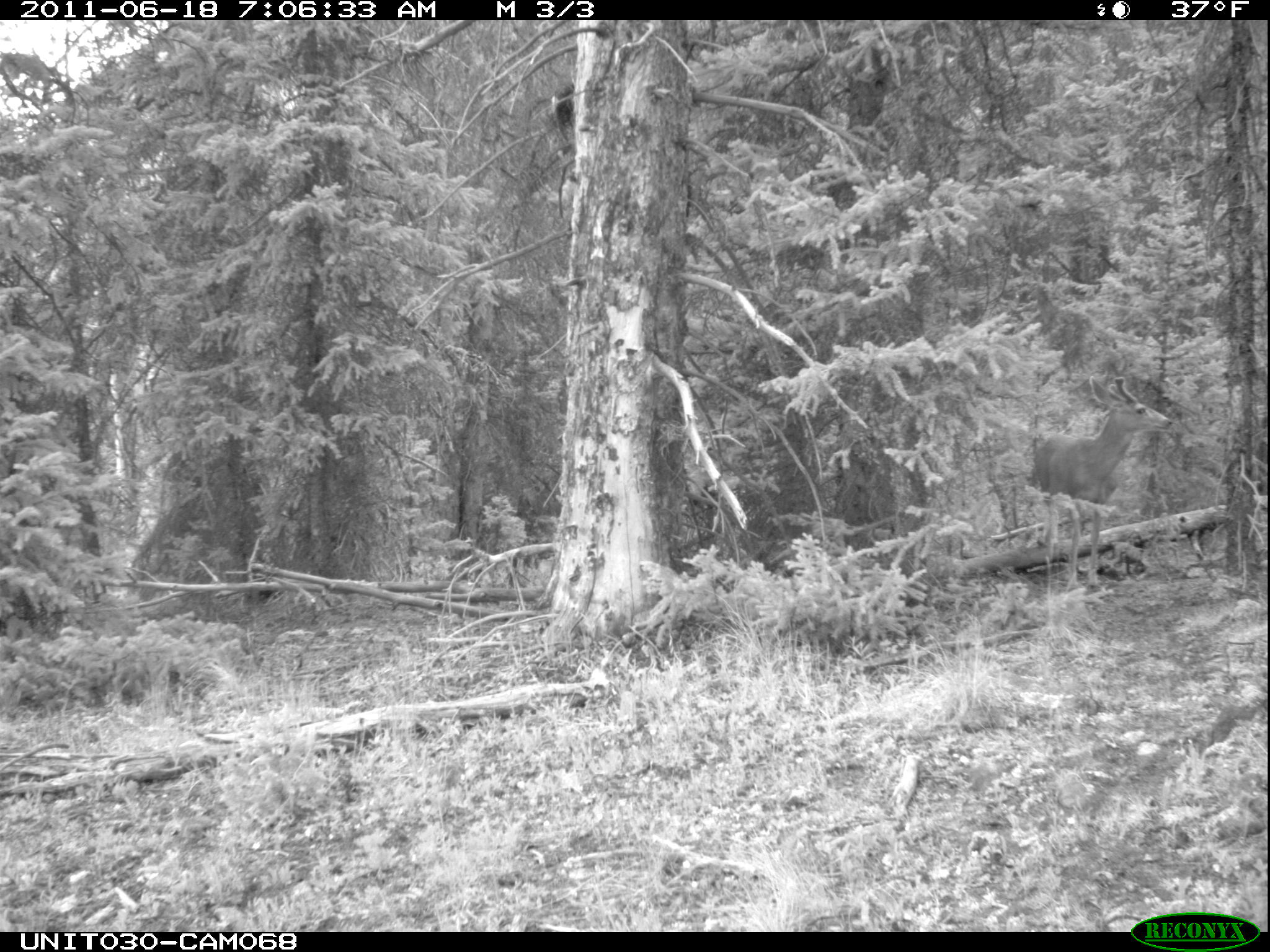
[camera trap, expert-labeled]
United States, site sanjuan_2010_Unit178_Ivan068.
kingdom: Animalia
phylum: Chordata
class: Mammalia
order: Artiodactyla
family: Cervidae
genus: Odocoileus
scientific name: Odocoileus hemionus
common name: mule deer